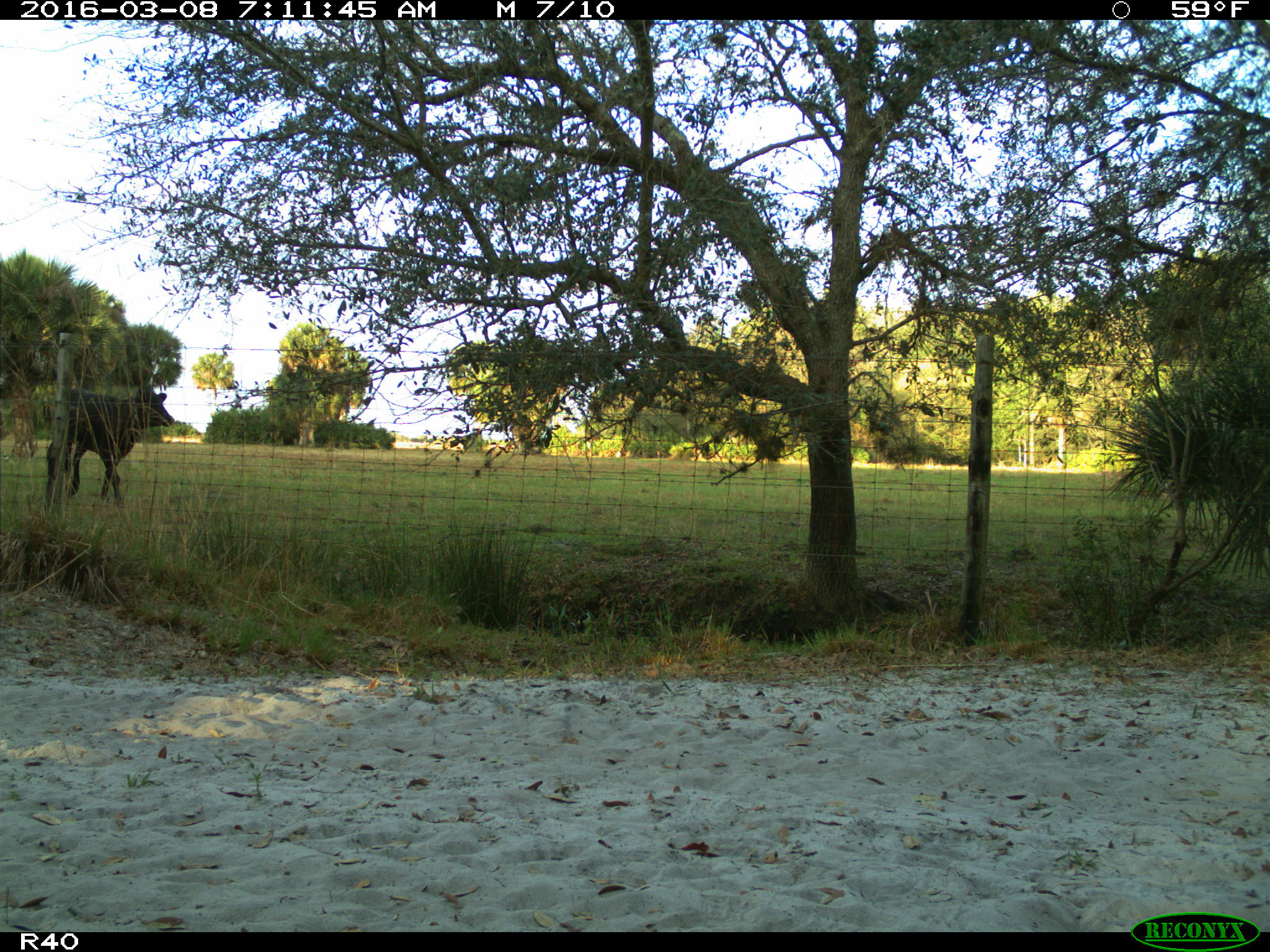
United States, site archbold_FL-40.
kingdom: Animalia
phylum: Chordata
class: Mammalia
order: Artiodactyla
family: Bovidae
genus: Bos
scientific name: Bos taurus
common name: domestic cow